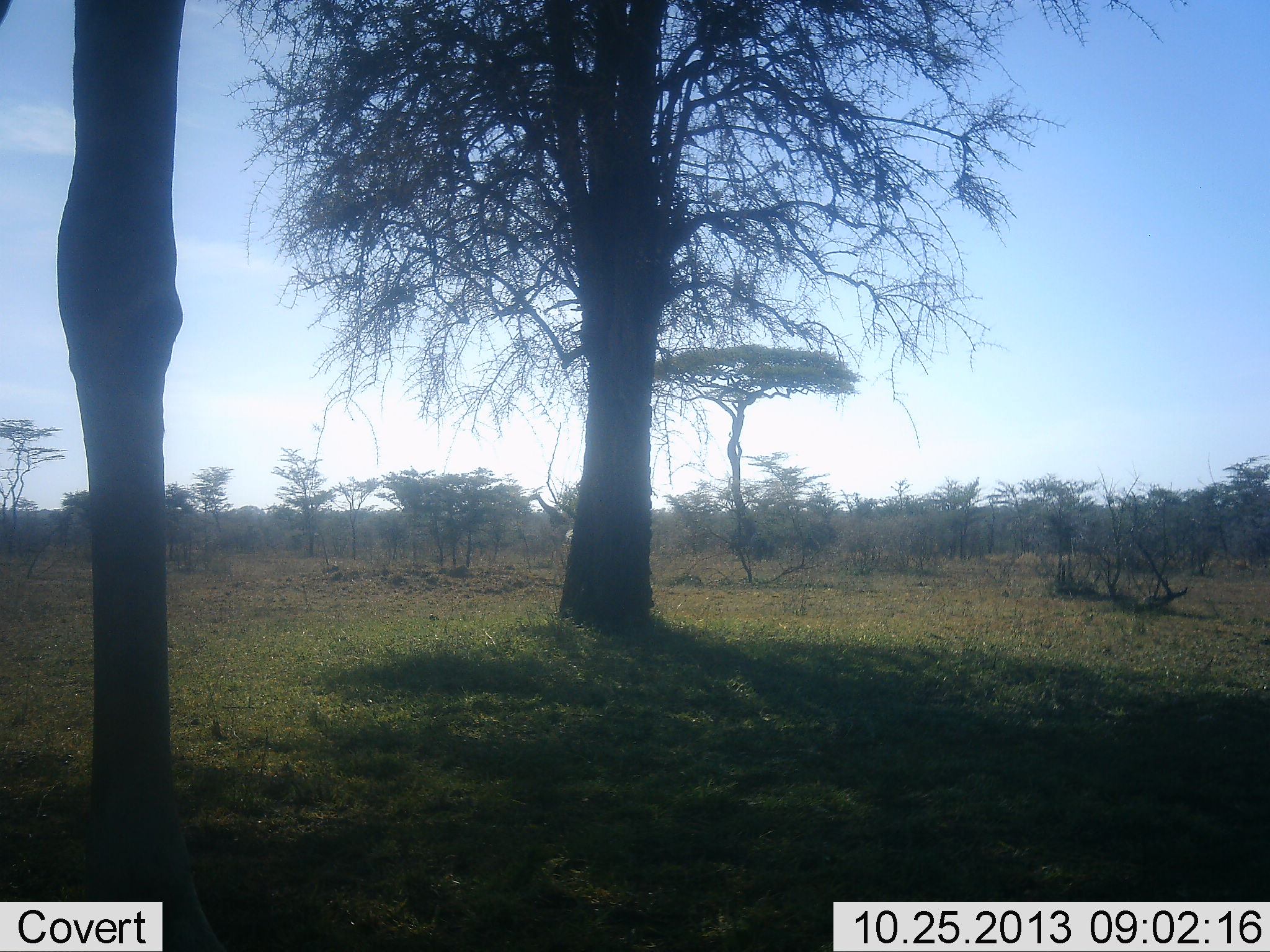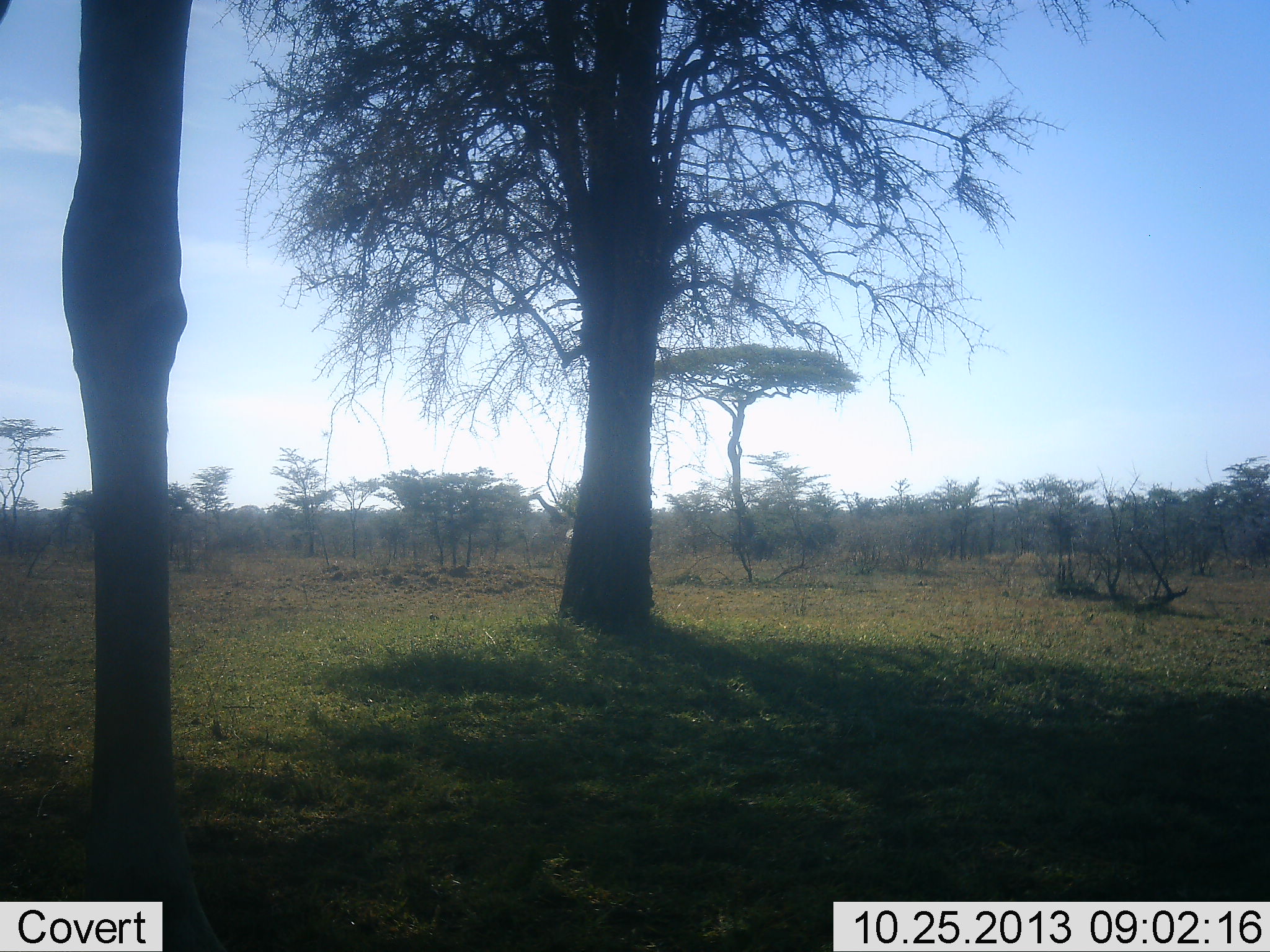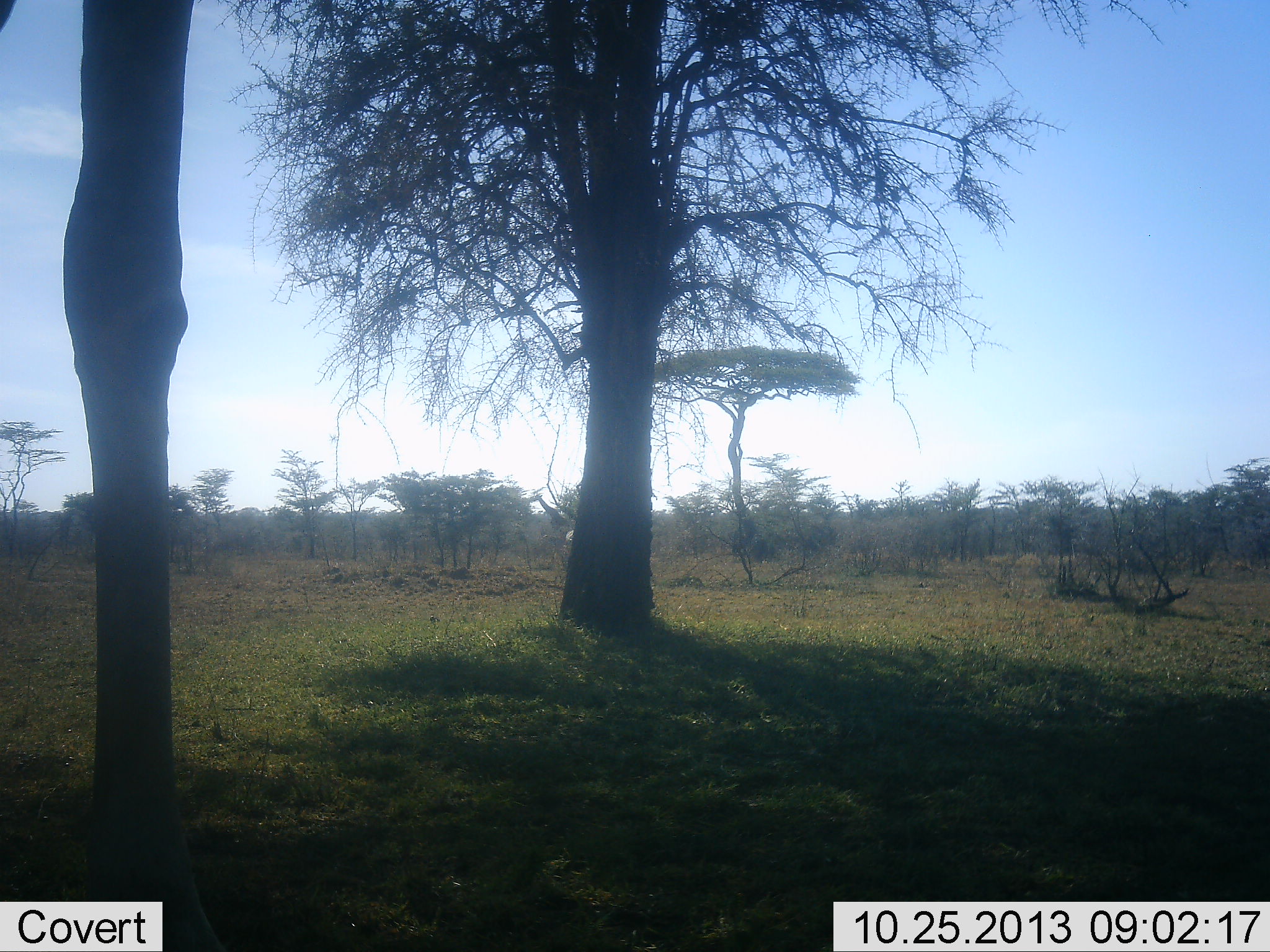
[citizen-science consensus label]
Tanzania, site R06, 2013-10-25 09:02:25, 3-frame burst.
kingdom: Animalia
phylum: Chordata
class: Mammalia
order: Artiodactyla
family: Giraffidae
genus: Giraffa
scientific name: Giraffa camelopardalis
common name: giraffe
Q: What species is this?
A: Giraffe (Giraffa camelopardalis).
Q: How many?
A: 1.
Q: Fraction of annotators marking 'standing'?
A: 100%.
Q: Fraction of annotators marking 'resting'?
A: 0%.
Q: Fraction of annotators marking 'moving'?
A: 0%.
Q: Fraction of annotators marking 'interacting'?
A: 0%.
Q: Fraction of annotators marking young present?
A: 0%.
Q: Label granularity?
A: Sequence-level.